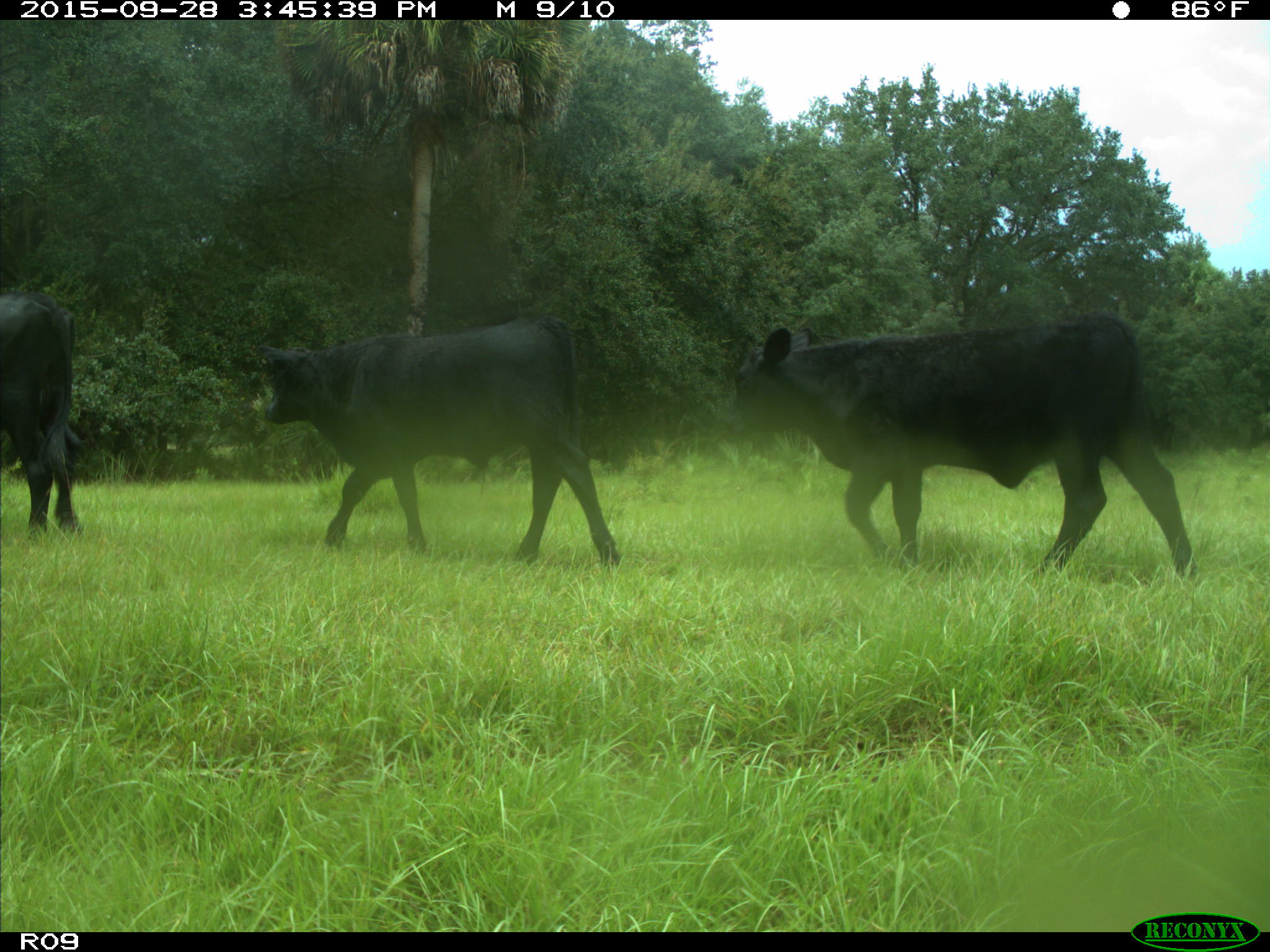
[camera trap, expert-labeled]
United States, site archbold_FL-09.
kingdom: Animalia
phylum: Chordata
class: Mammalia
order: Artiodactyla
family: Bovidae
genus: Bos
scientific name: Bos taurus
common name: domestic cow